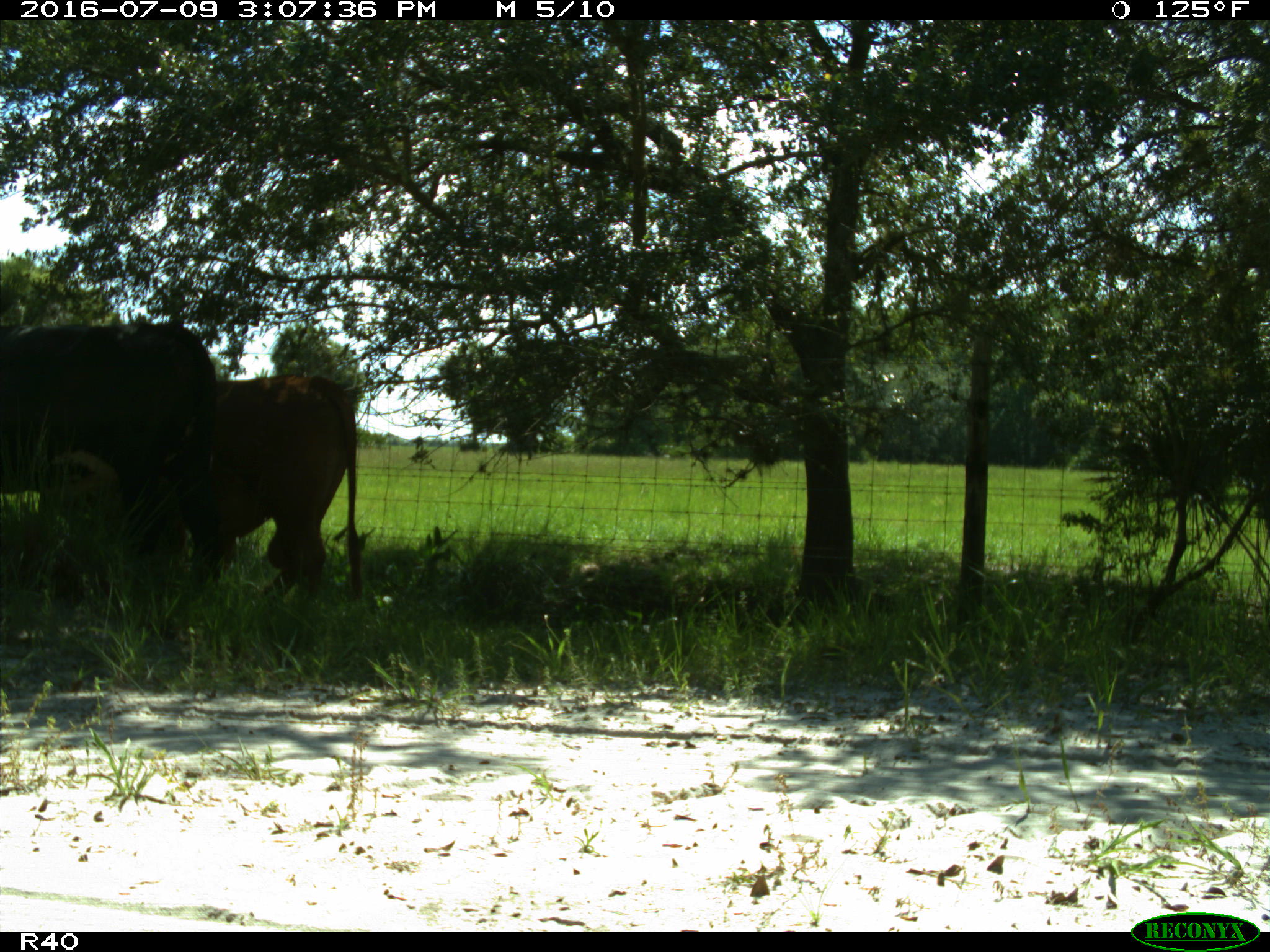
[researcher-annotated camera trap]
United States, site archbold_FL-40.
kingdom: Animalia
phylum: Chordata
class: Mammalia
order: Artiodactyla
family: Bovidae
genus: Bos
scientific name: Bos taurus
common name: domestic cow